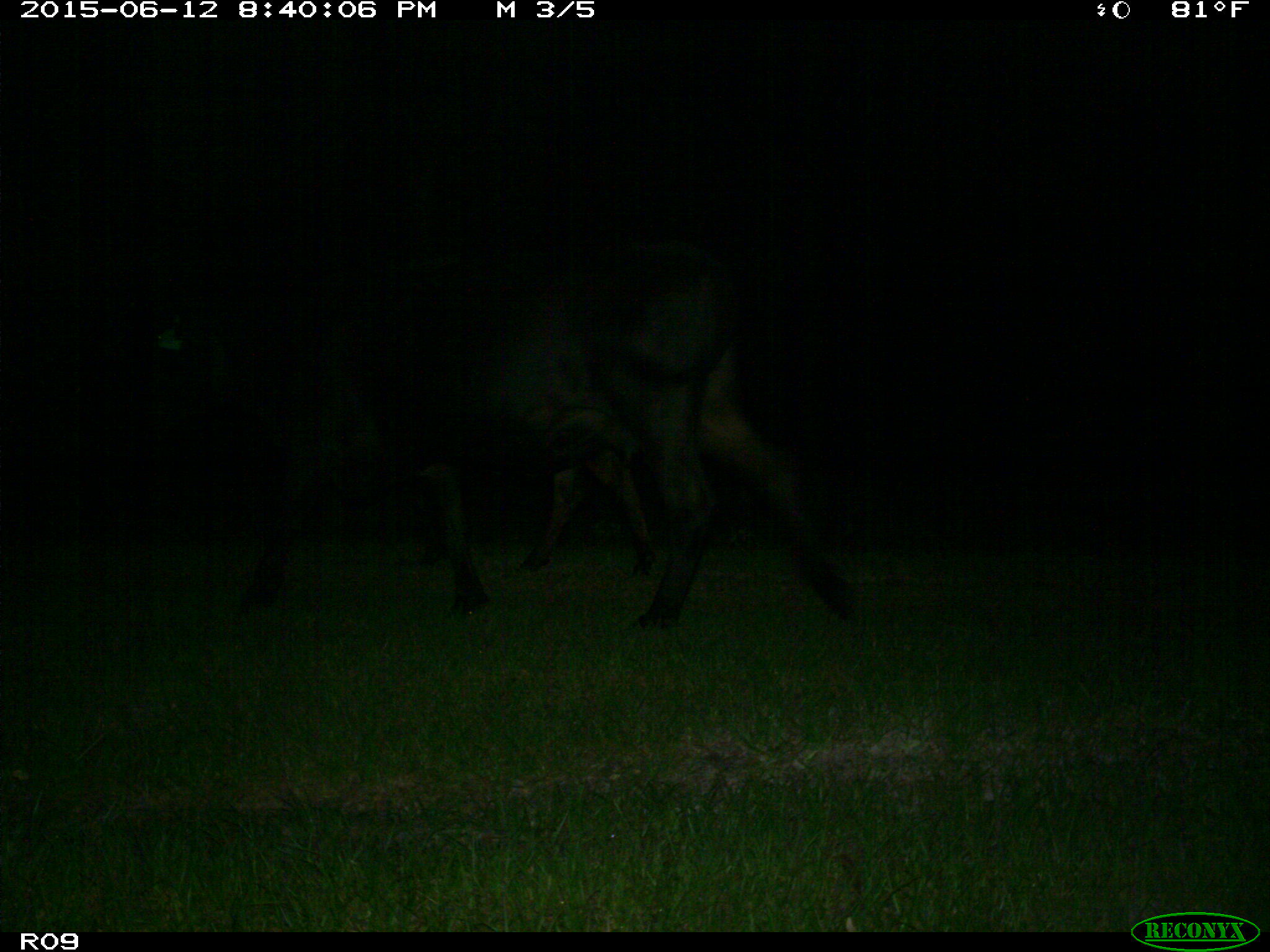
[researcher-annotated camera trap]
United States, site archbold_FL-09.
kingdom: Animalia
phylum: Chordata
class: Mammalia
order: Artiodactyla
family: Bovidae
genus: Bos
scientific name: Bos taurus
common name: domestic cow